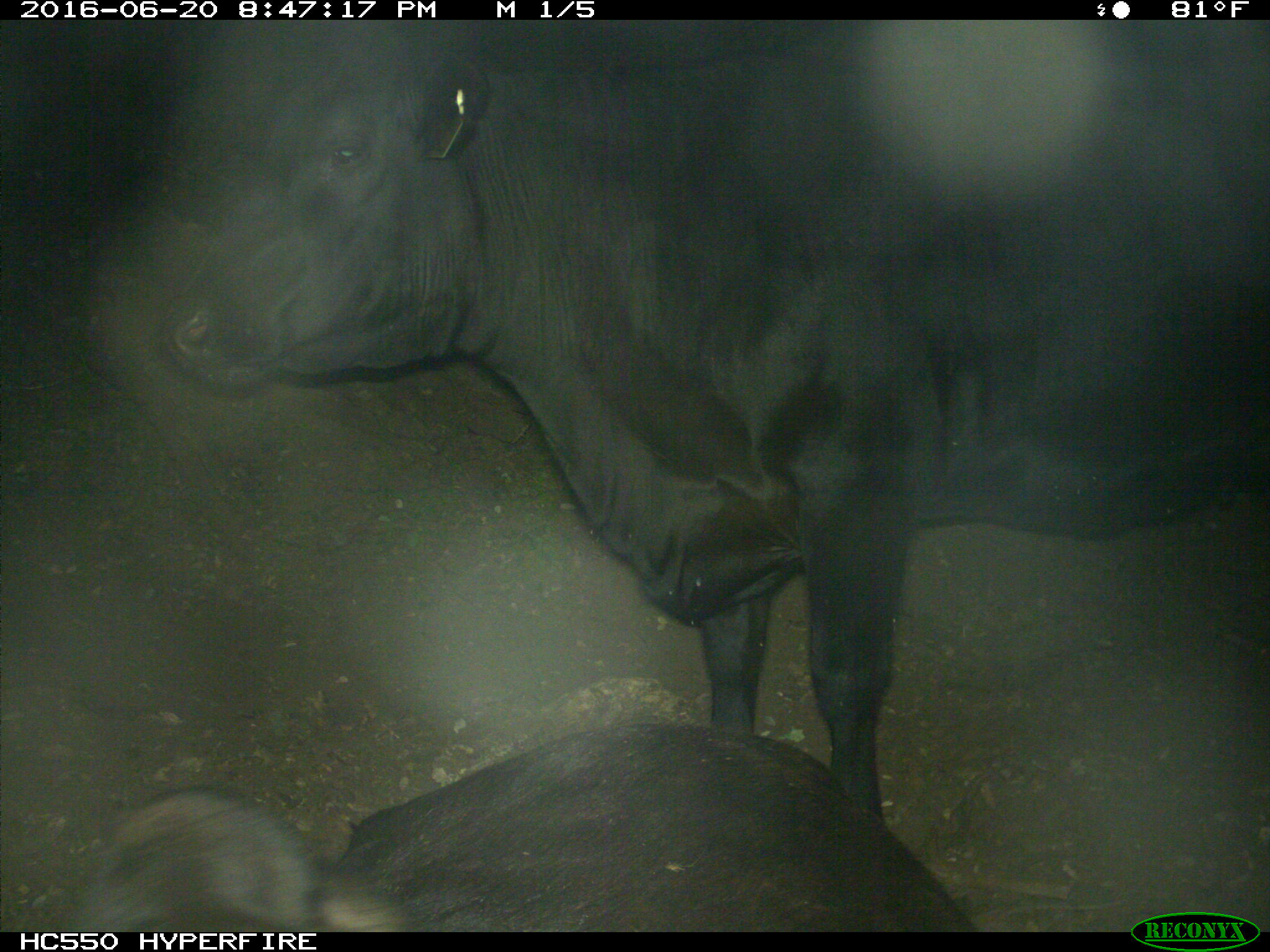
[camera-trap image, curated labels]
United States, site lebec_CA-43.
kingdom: Animalia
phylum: Chordata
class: Mammalia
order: Artiodactyla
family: Bovidae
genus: Bos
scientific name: Bos taurus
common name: domestic cow